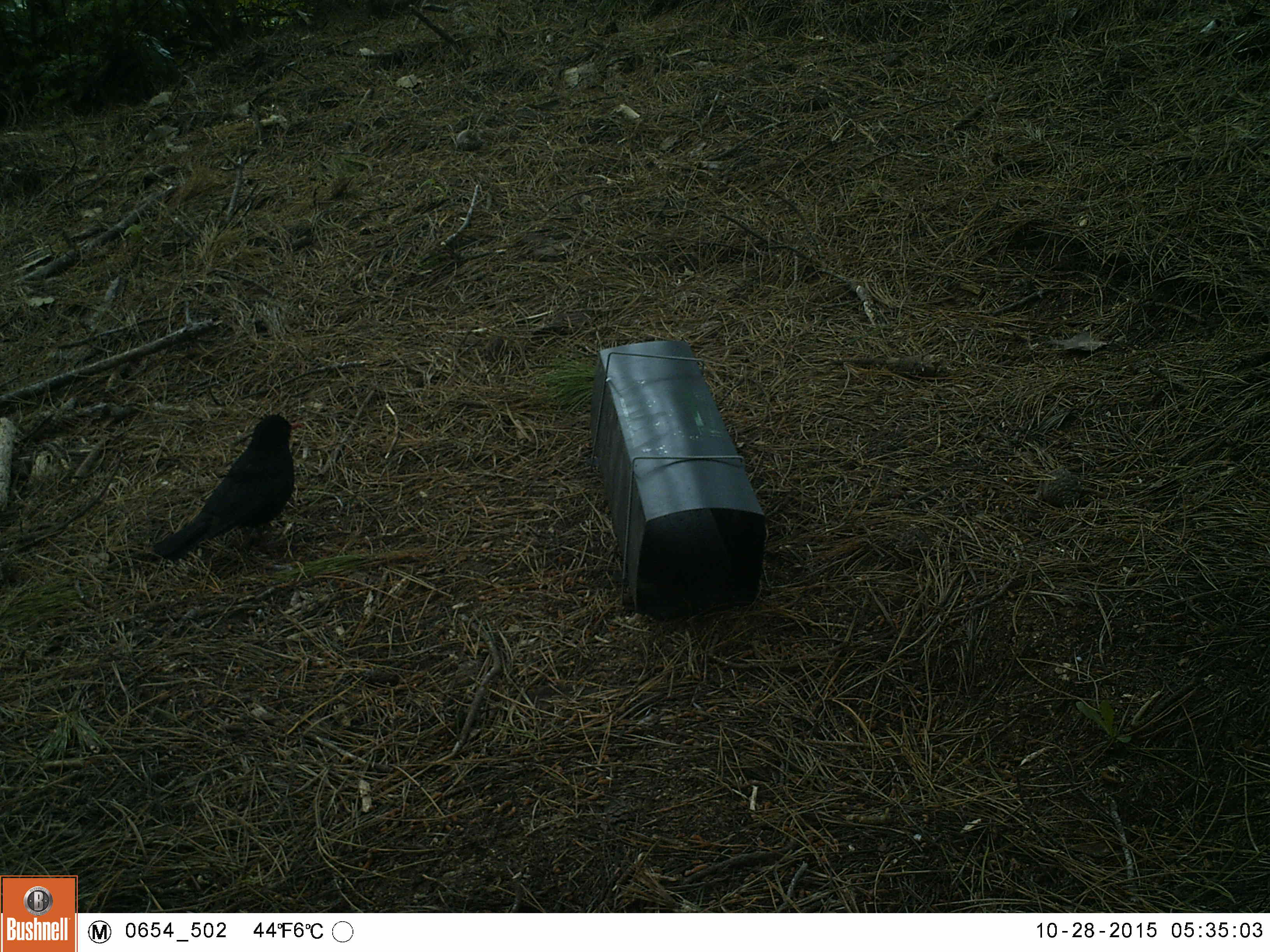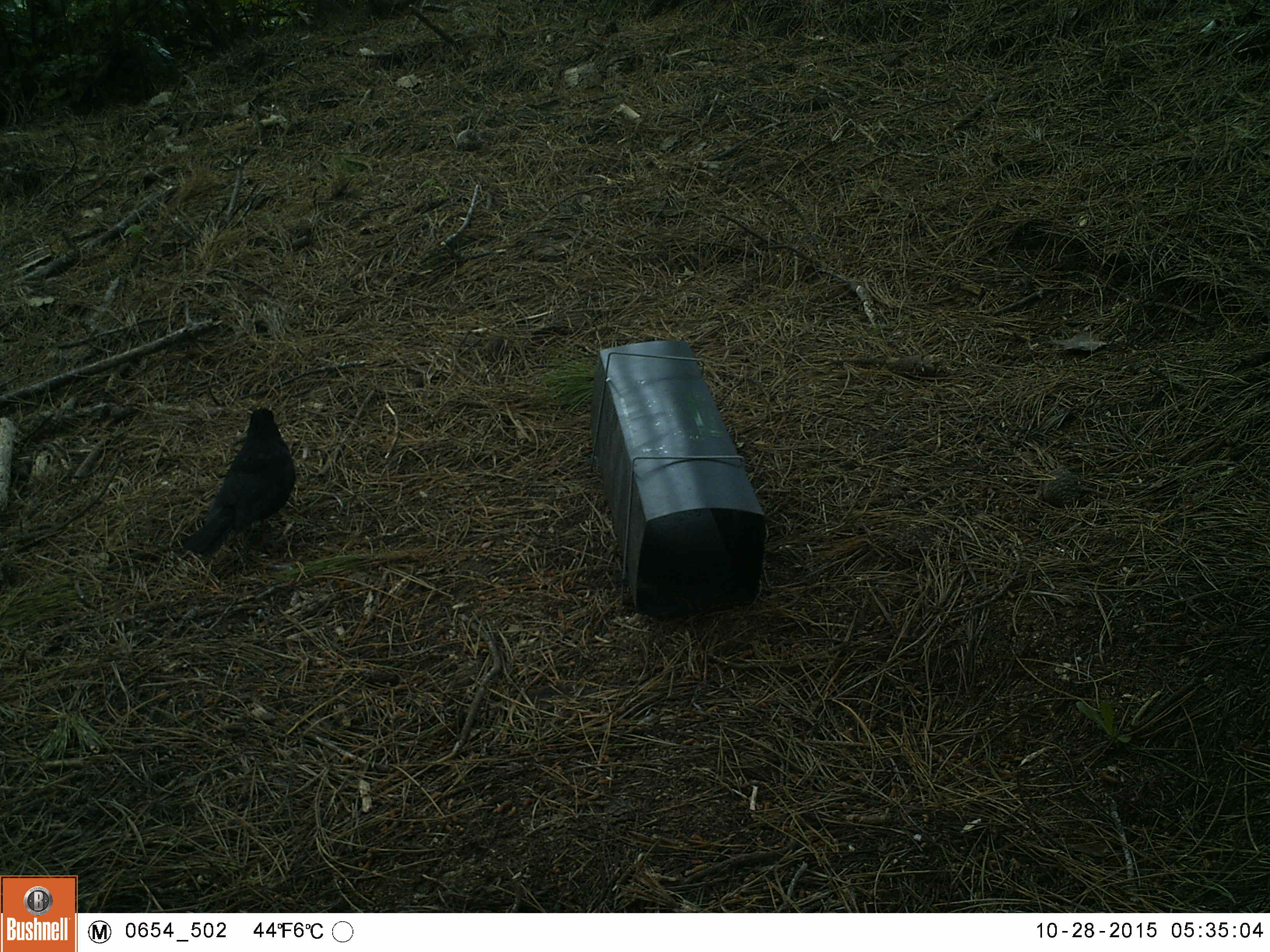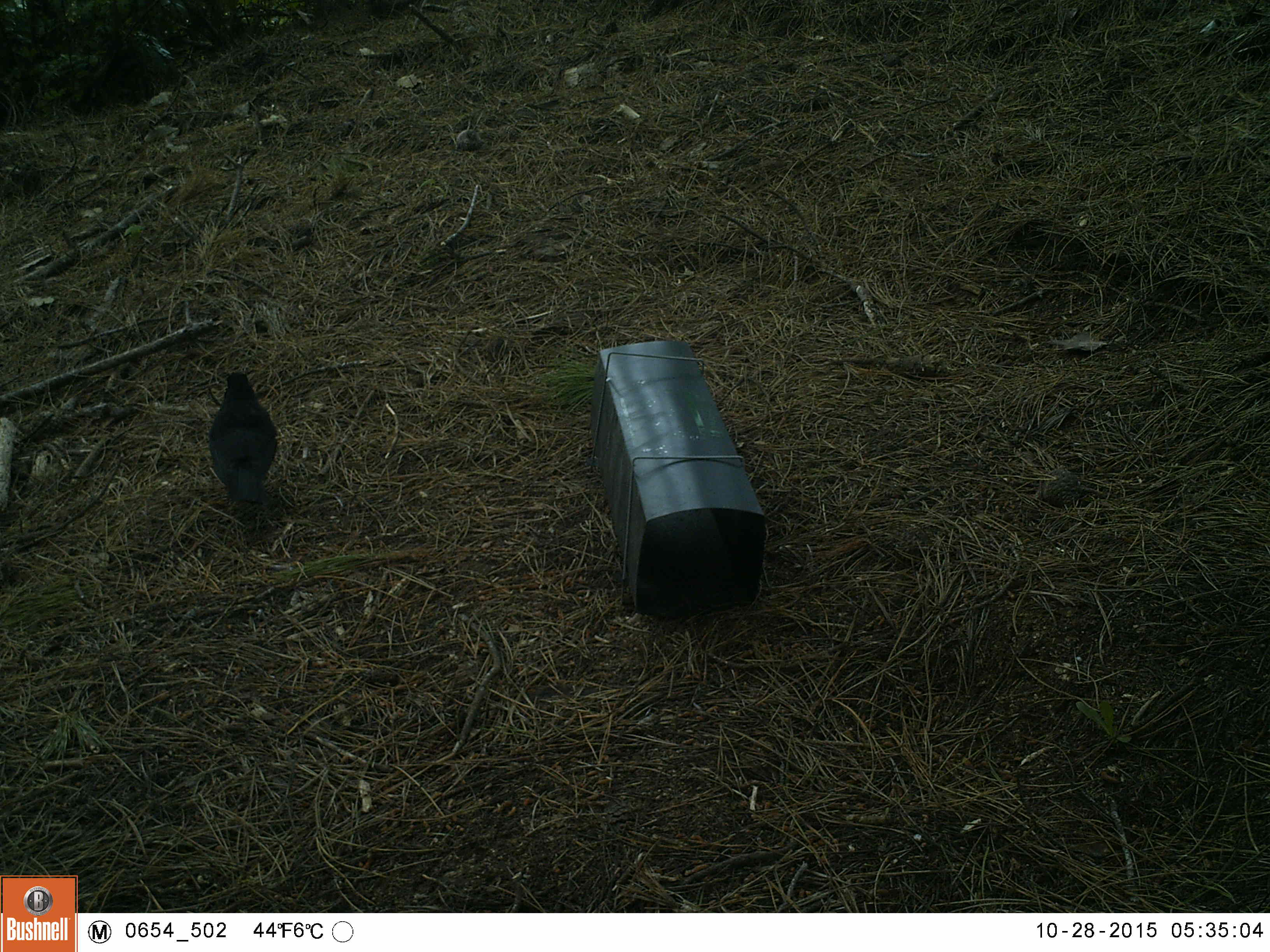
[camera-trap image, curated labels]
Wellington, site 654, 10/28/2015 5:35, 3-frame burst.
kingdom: Animalia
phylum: Chordata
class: Aves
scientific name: Aves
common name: bird